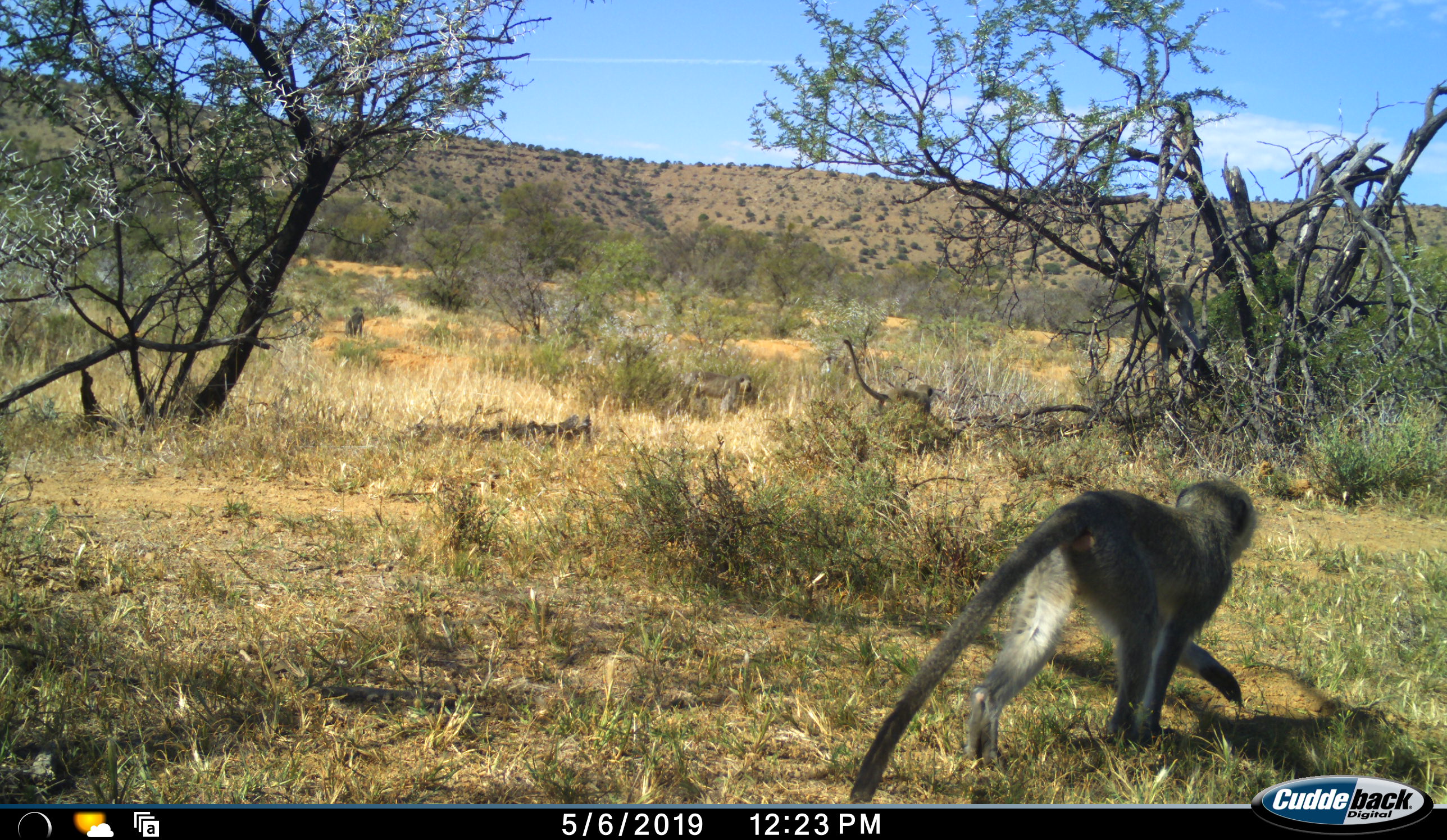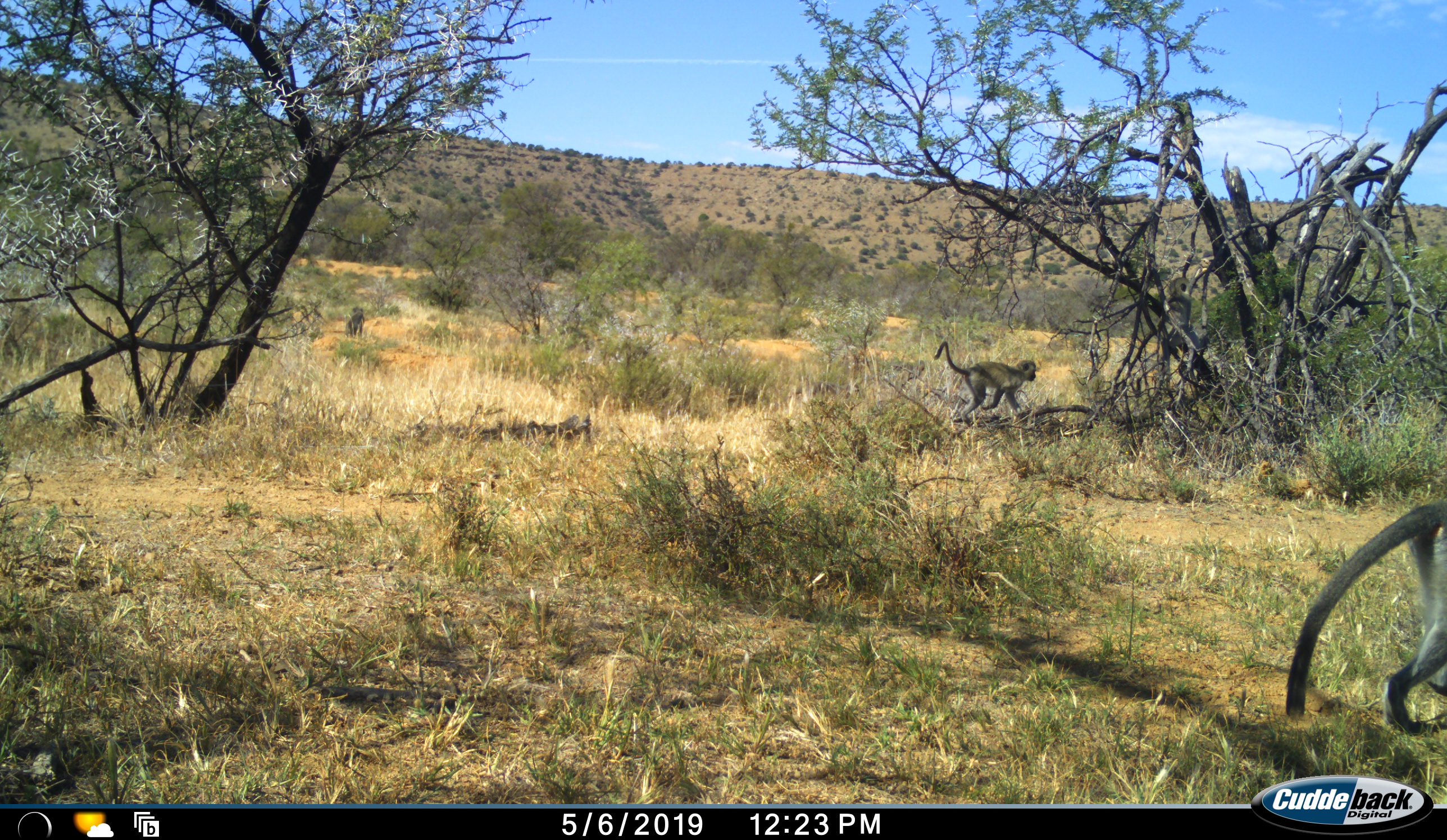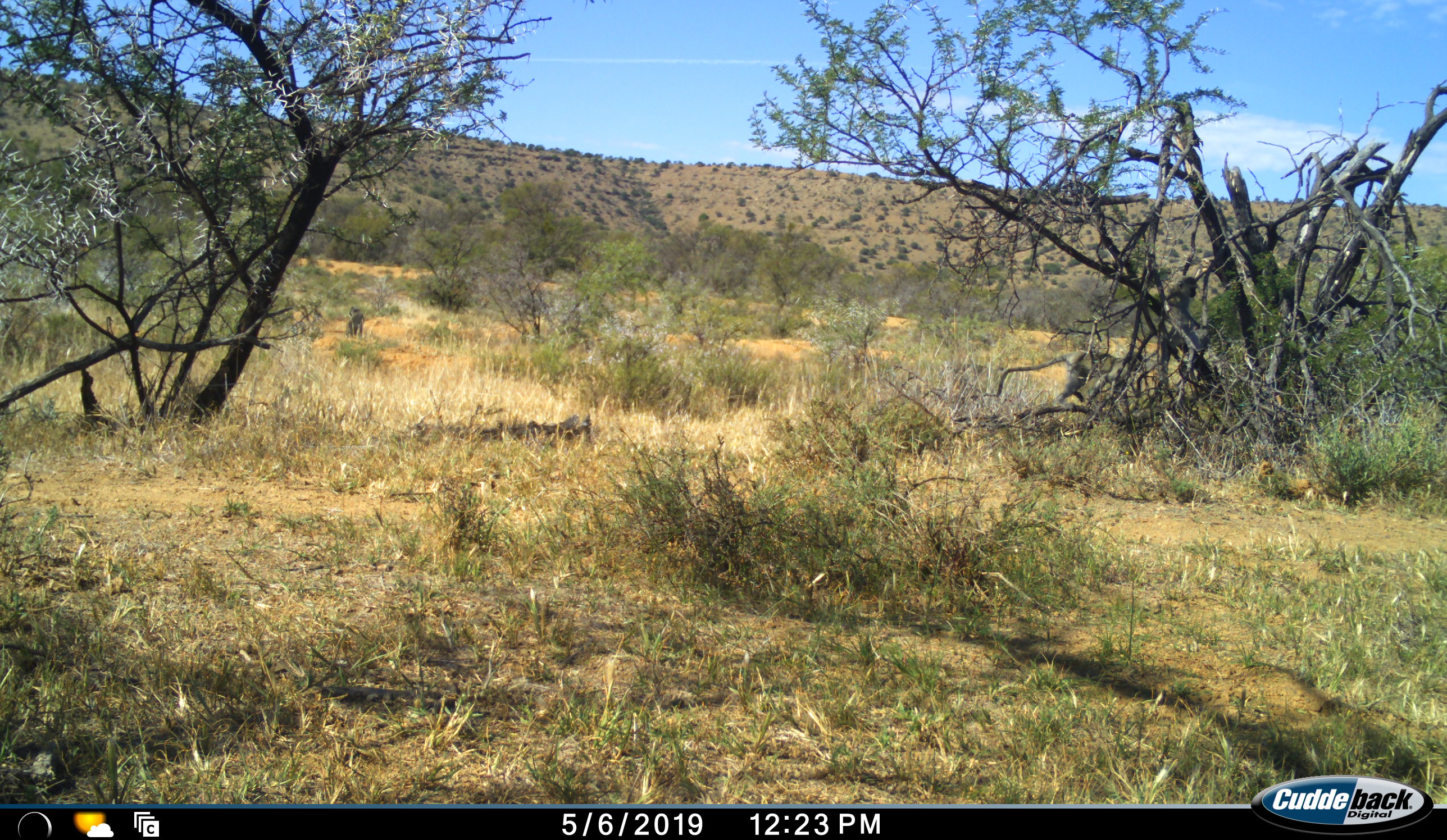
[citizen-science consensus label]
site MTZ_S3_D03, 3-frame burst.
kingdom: Animalia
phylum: Chordata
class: Mammalia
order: Primates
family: Cercopithecidae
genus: Chlorocebus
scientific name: Chlorocebus pygerythrus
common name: vervet monkey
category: monkeyvervet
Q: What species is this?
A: Monkeyvervet (vervet monkey) (Chlorocebus pygerythrus).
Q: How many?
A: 4.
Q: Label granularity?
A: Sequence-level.